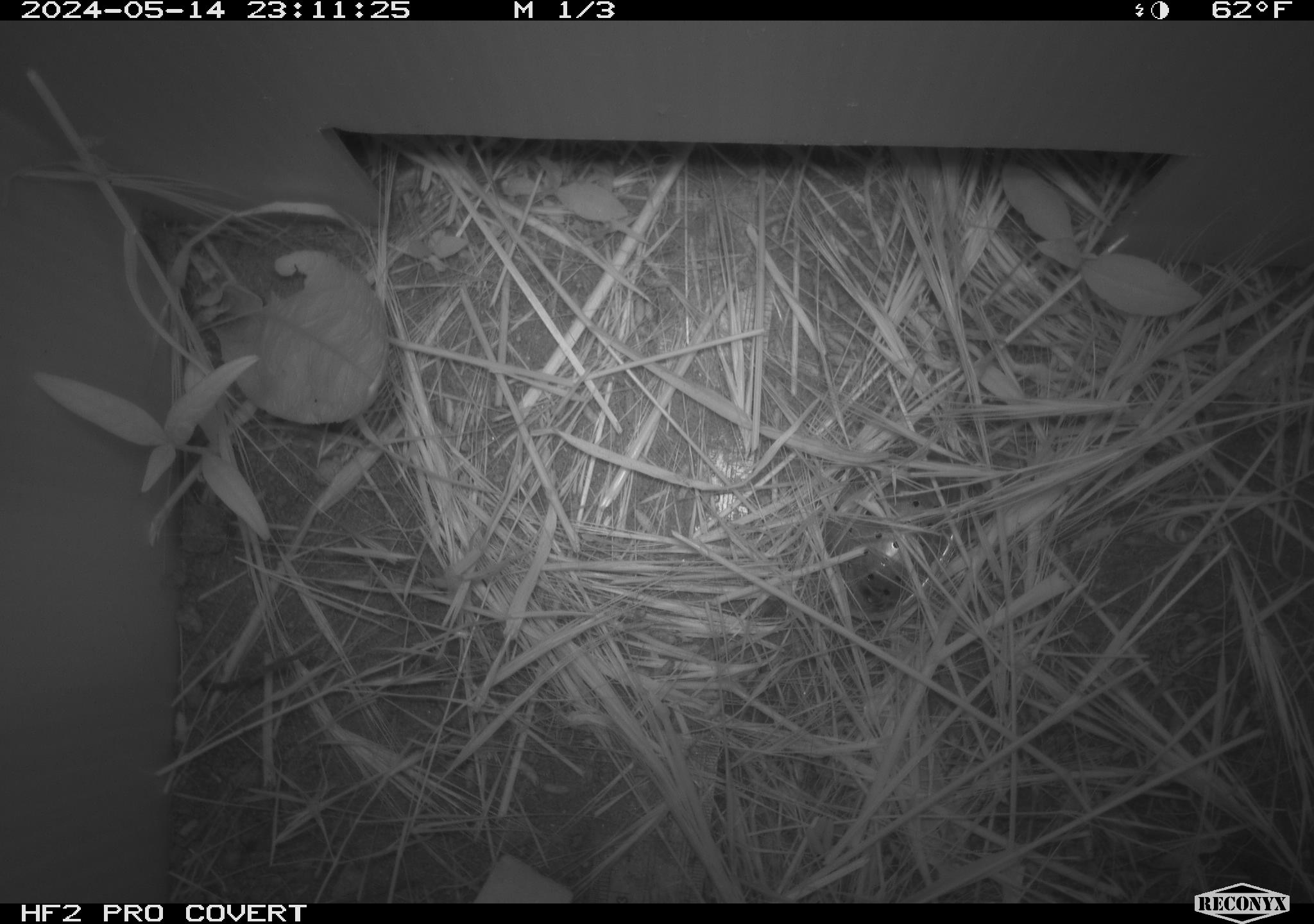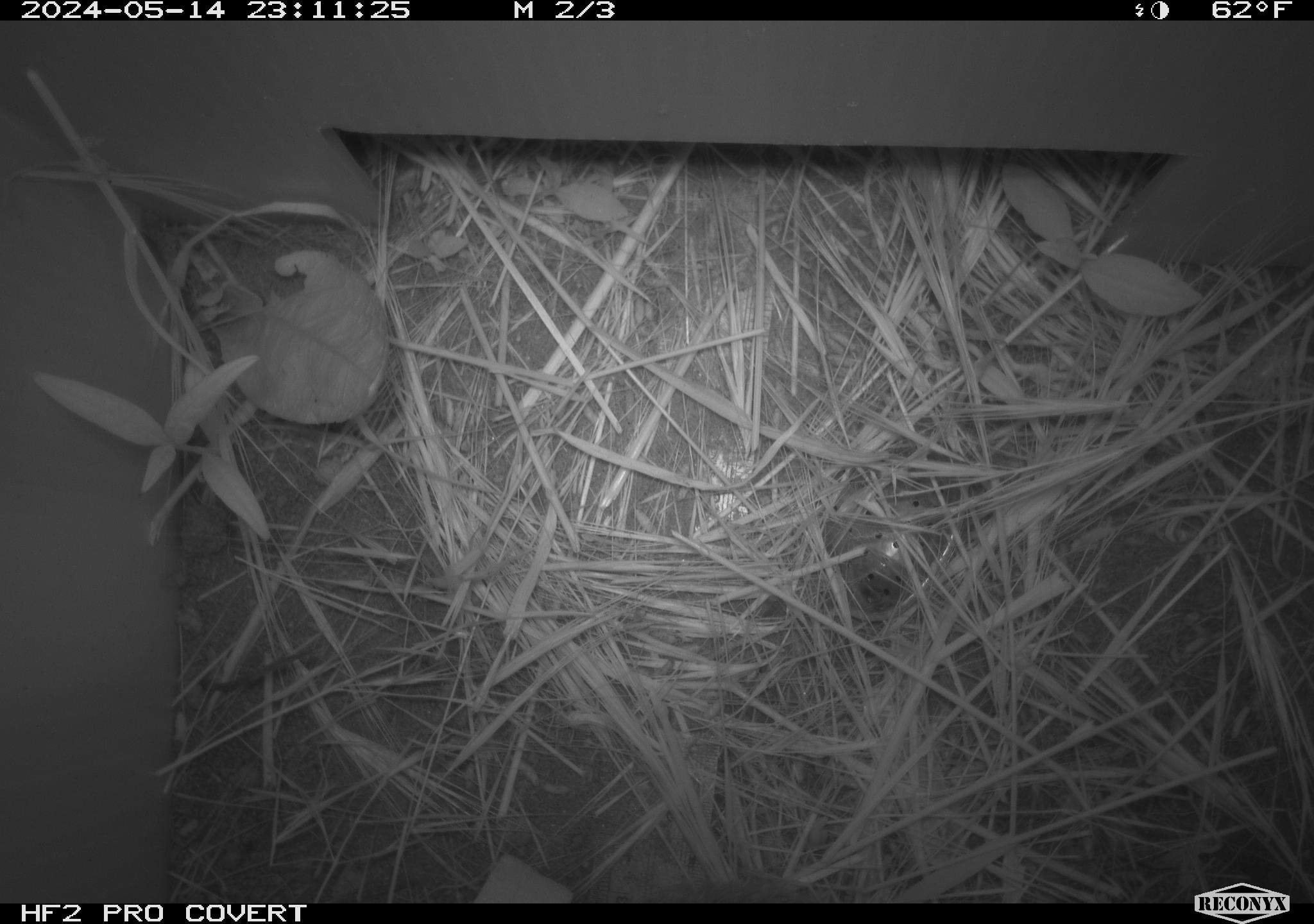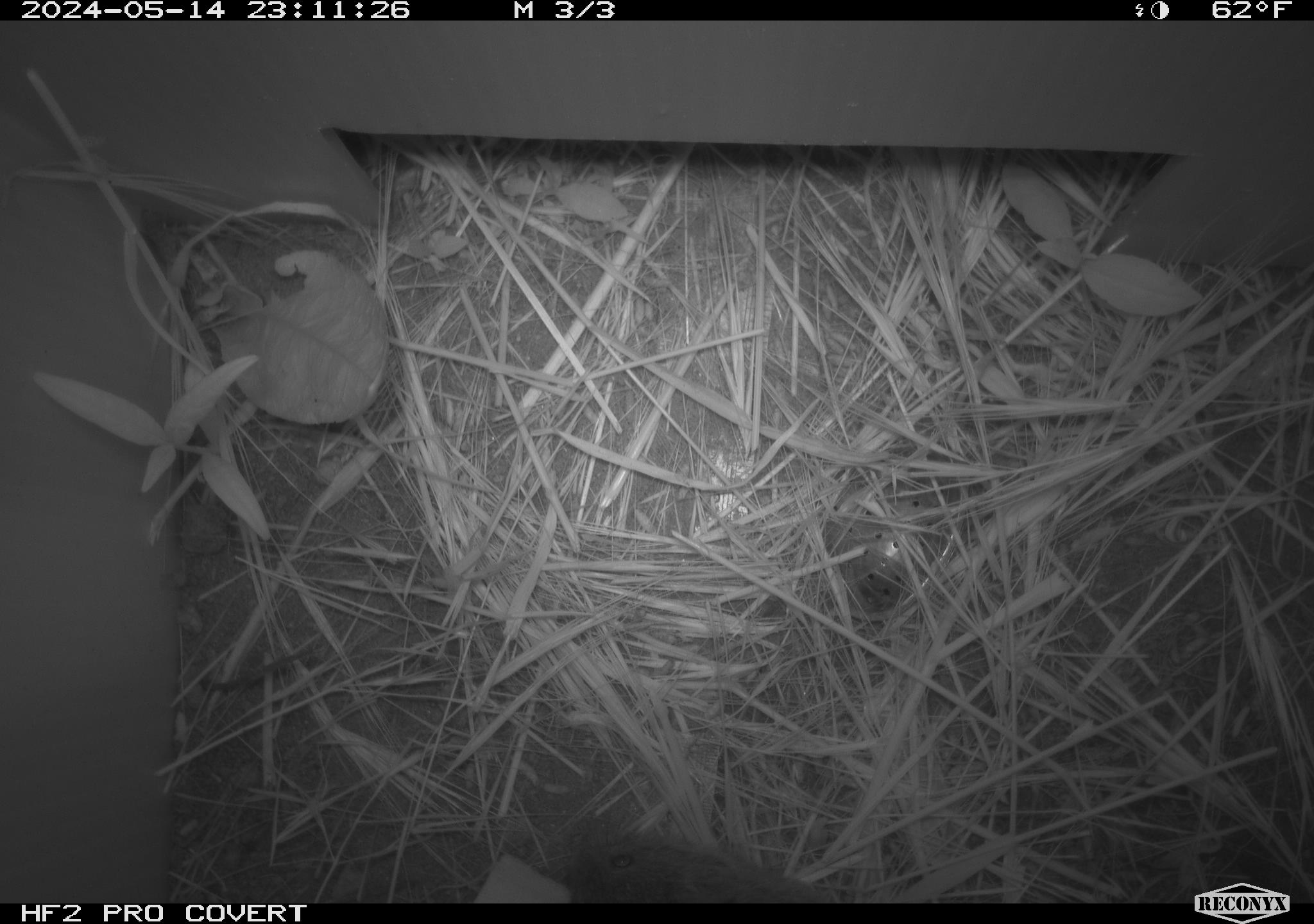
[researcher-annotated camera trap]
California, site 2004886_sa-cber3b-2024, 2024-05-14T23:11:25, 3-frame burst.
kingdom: Animalia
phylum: Chordata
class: Mammalia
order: Rodentia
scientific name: Rodentia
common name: mouse species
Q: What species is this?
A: Mouse species (Rodentia).